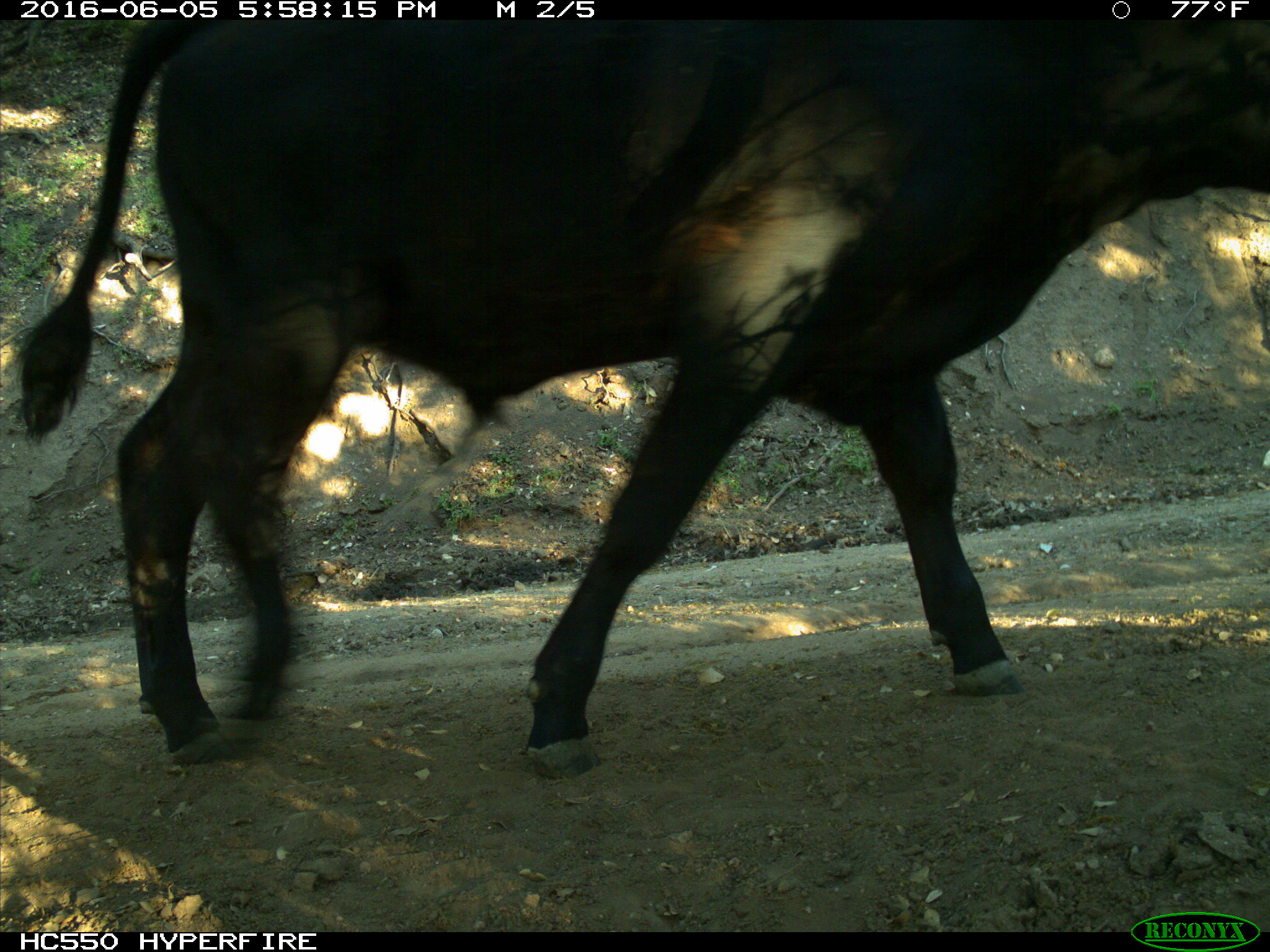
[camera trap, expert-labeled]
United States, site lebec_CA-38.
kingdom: Animalia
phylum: Chordata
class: Mammalia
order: Artiodactyla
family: Bovidae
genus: Bos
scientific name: Bos taurus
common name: domestic cow